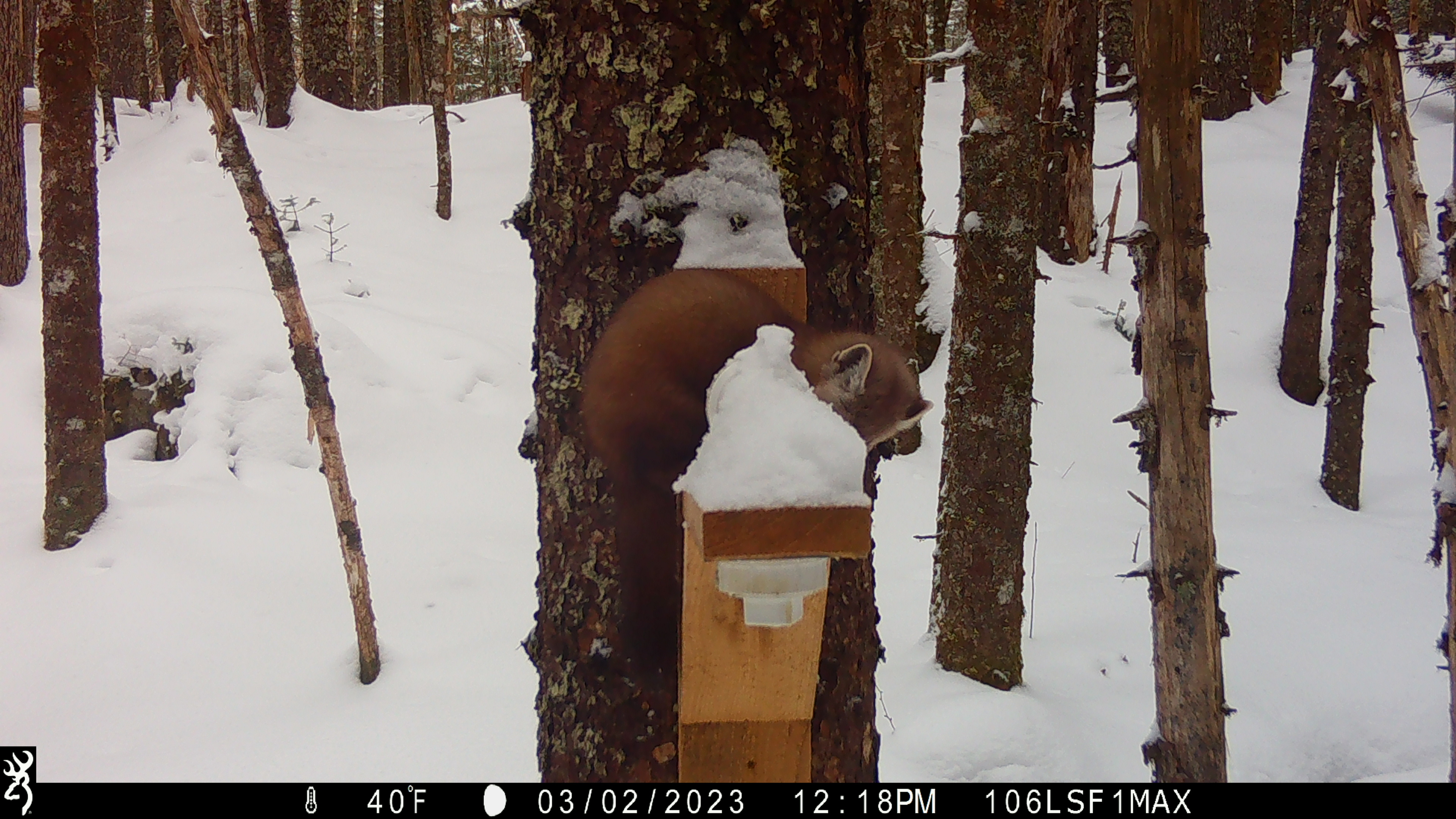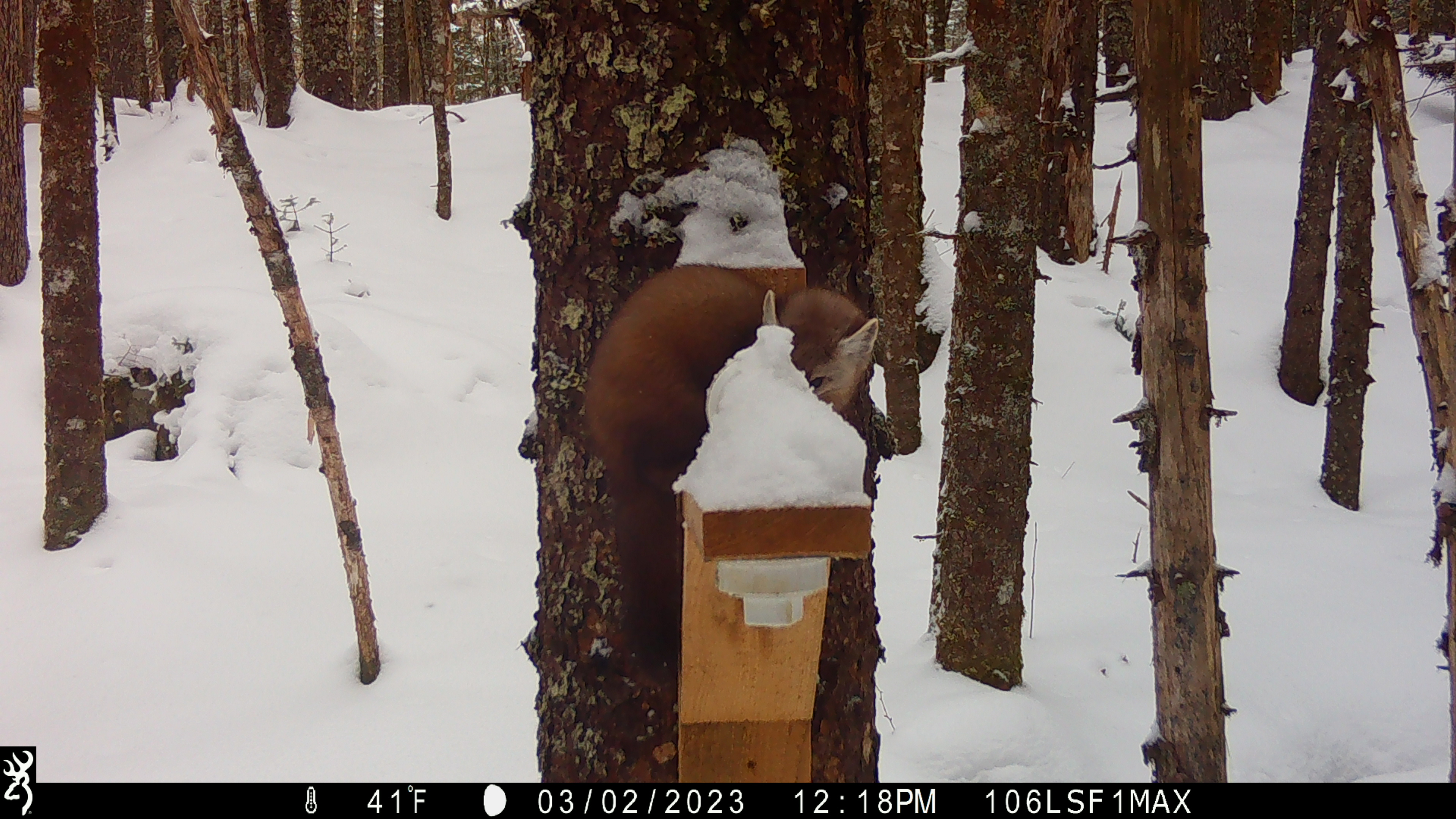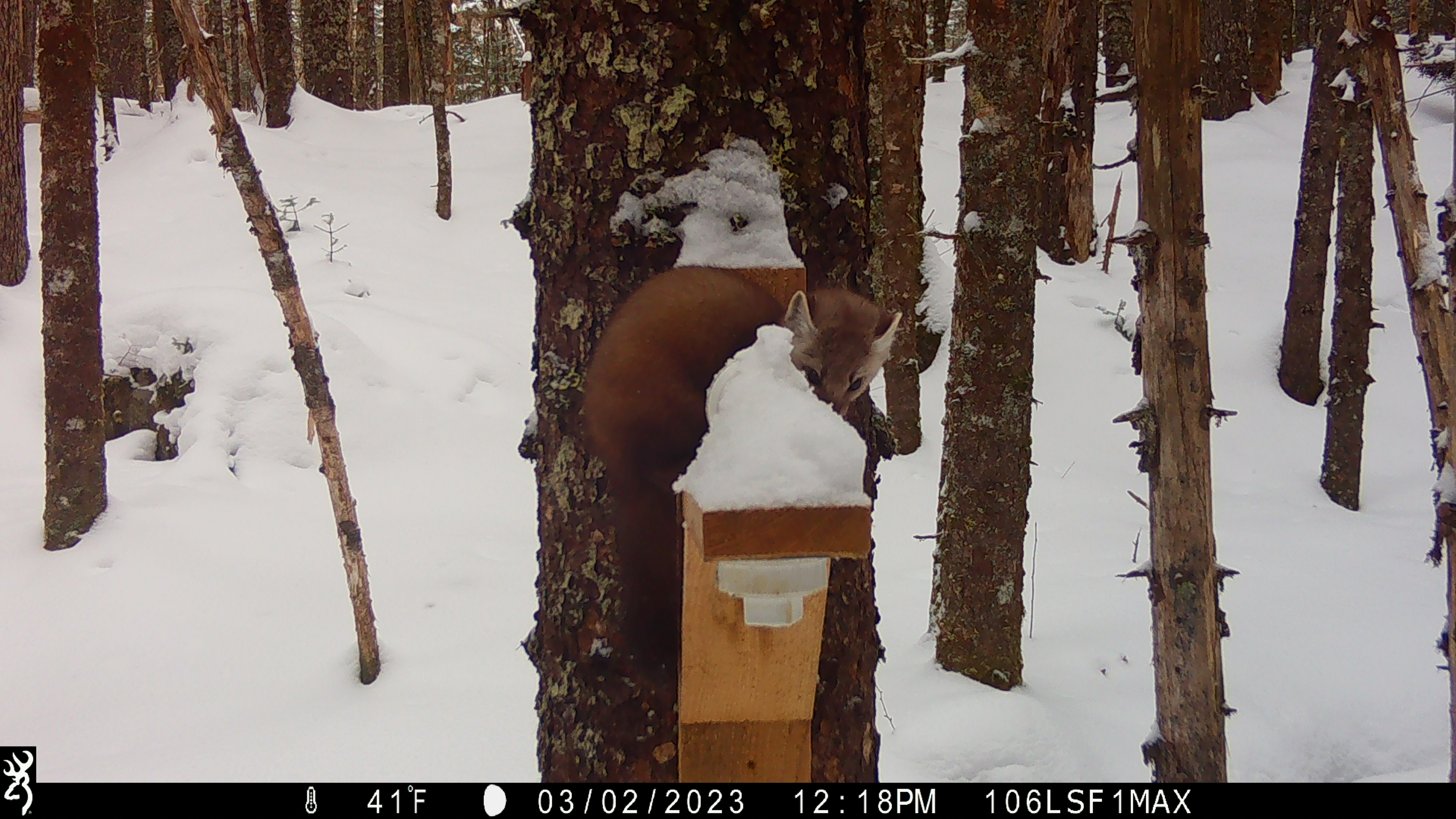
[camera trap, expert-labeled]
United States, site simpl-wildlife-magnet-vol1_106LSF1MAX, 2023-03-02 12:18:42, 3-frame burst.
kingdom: Animalia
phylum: Chordata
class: Mammalia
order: Carnivora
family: Mustelidae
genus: Martes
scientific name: Martes americana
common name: american marten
American marten (Martes americana).